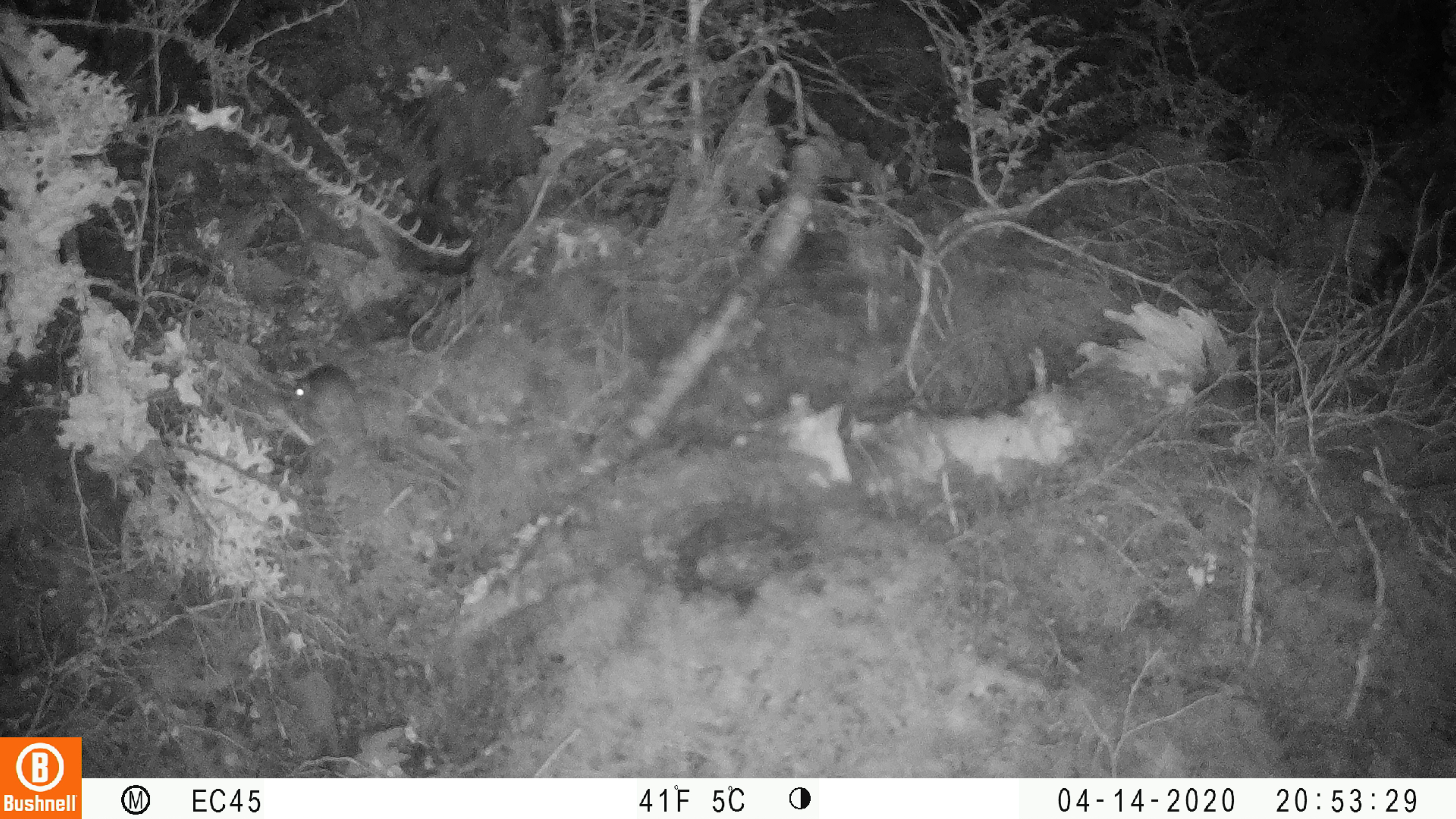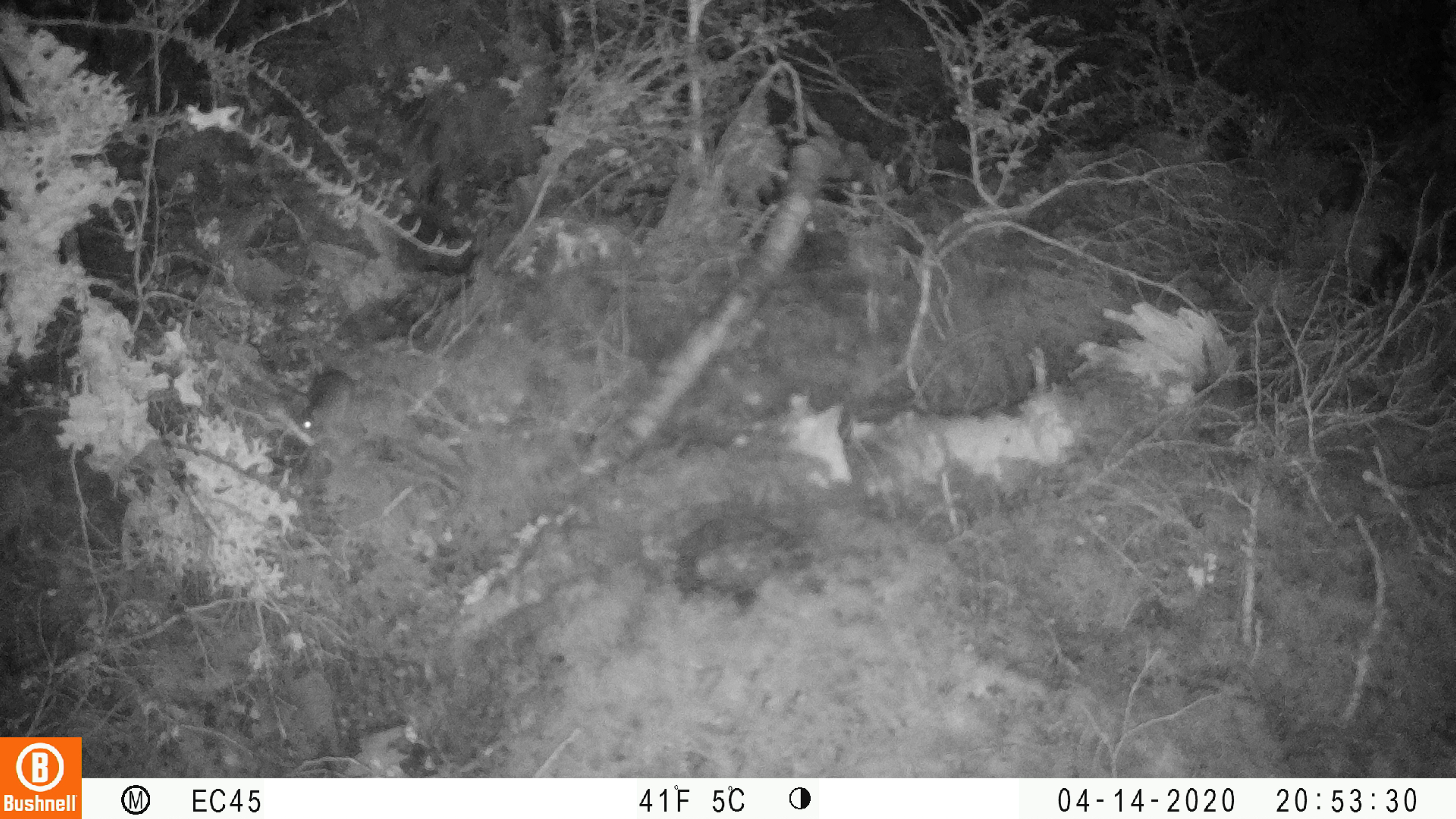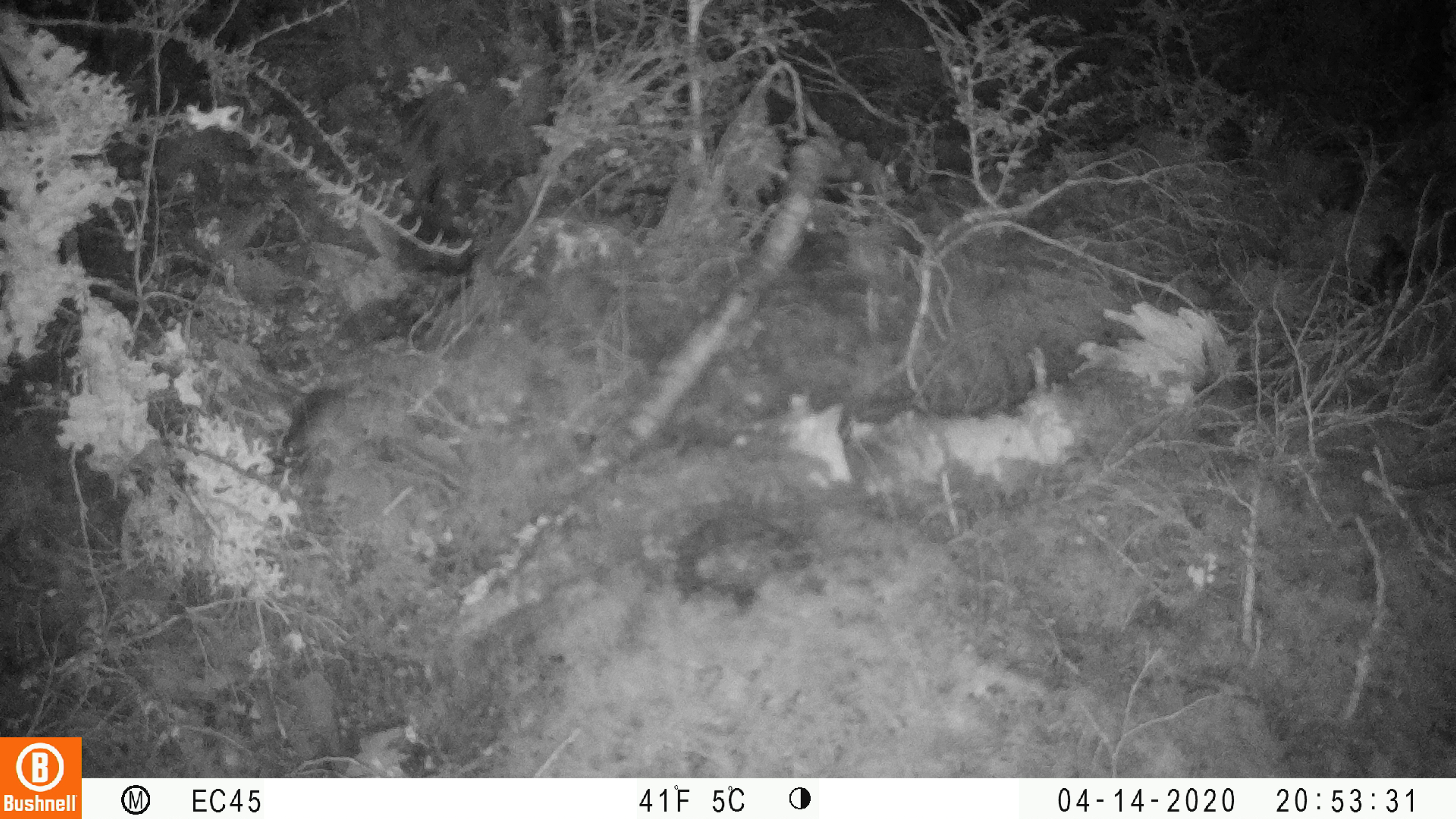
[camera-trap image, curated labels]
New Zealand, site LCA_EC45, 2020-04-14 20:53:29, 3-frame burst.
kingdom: Animalia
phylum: Chordata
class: Mammalia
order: Rodentia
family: Muridae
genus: Rattus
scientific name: Rattus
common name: rat